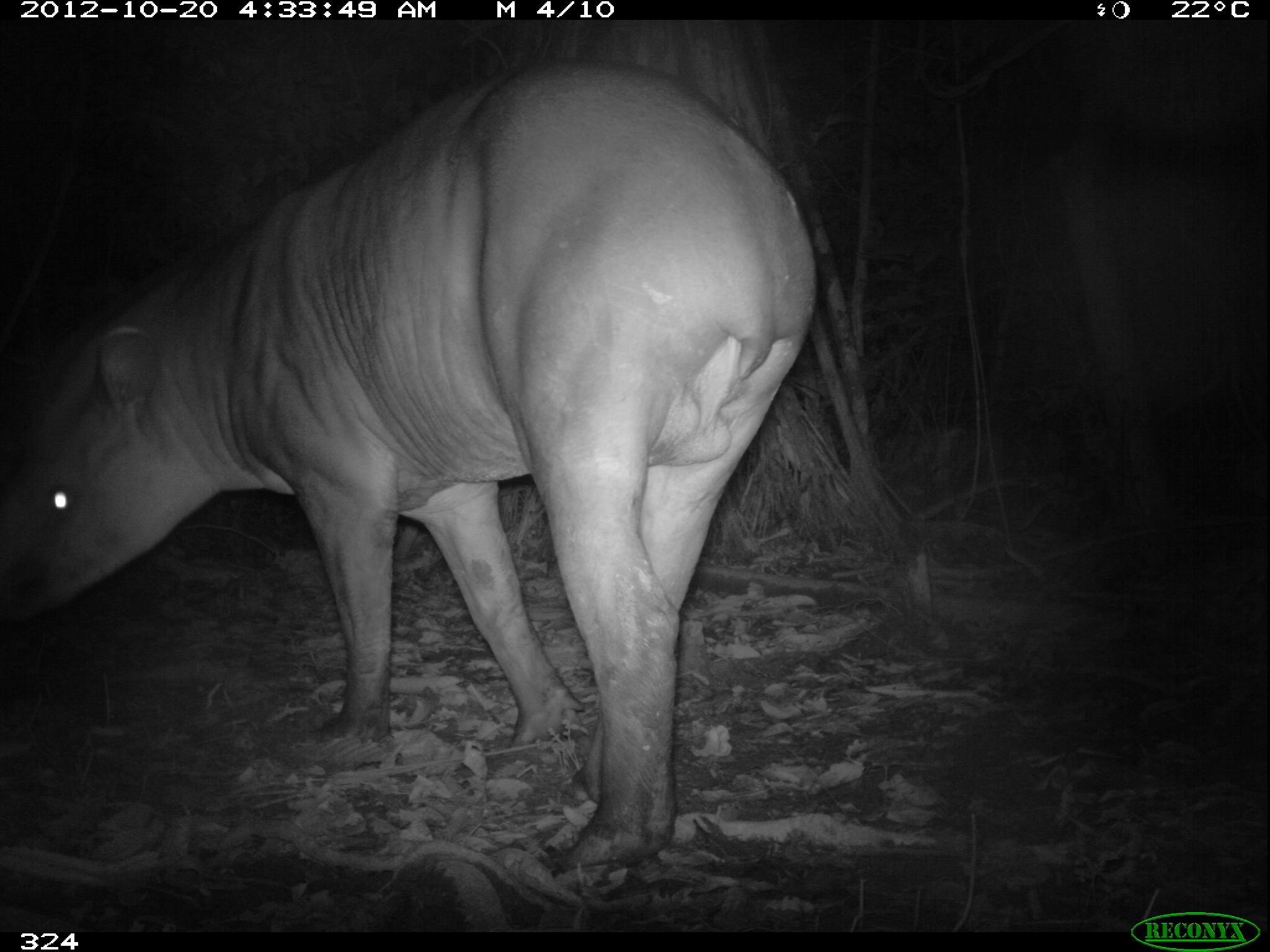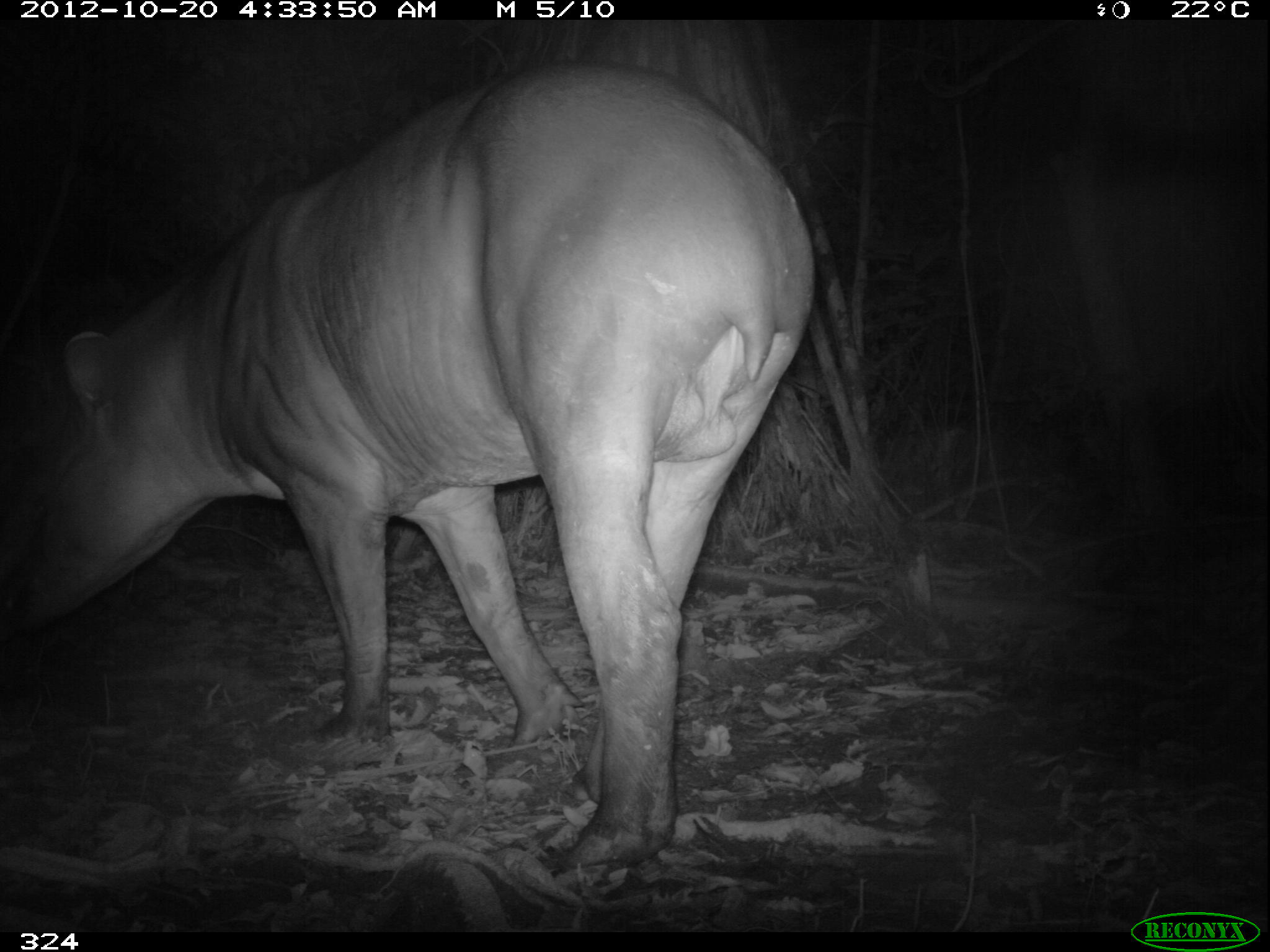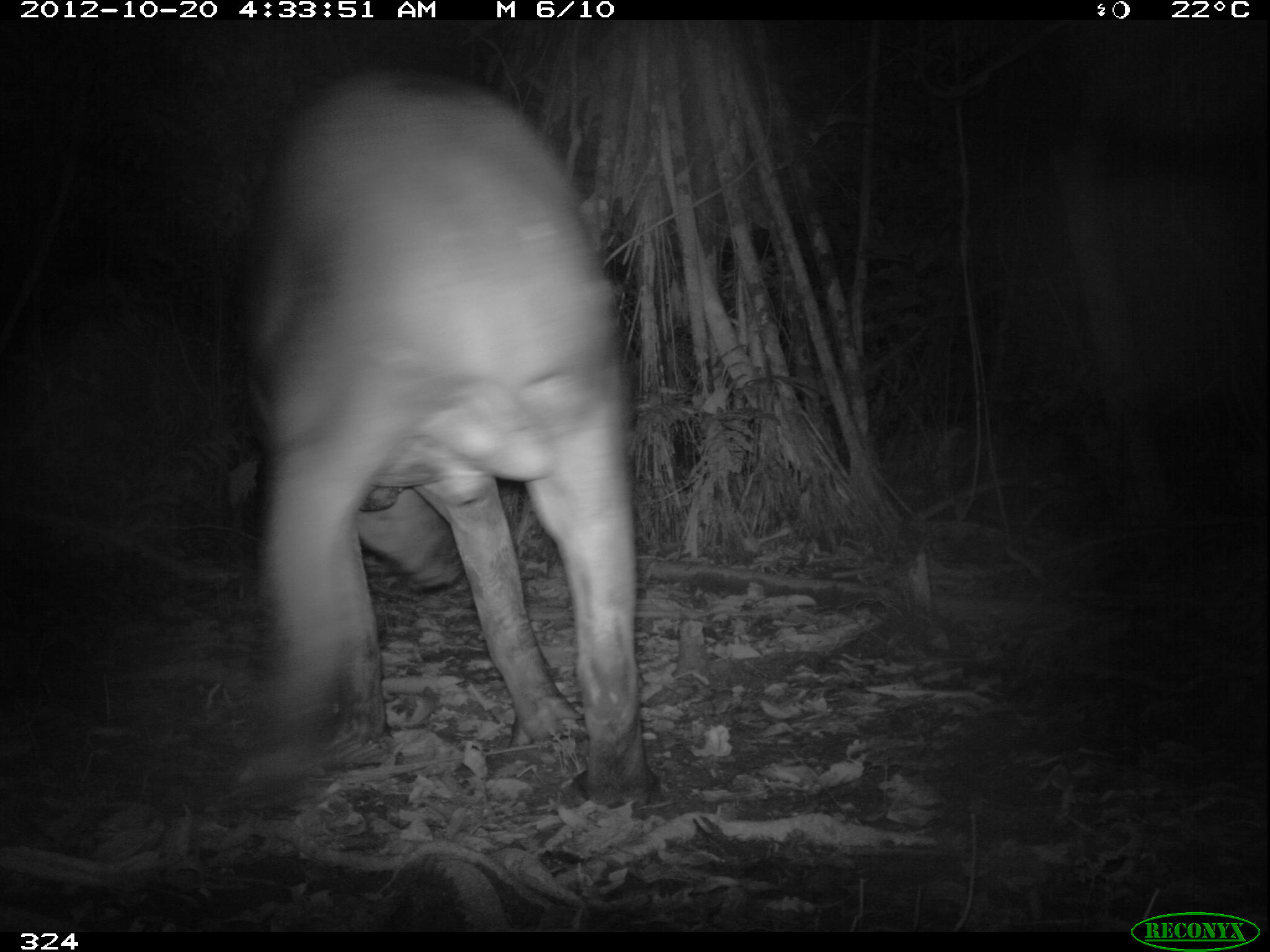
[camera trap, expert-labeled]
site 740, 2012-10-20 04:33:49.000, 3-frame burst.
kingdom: Animalia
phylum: Chordata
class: Mammalia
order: Perissodactyla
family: Tapiridae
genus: Tapirus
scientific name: Tapirus terrestris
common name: south american tapir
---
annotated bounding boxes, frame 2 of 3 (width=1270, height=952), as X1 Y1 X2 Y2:
tapirus terrestris: 1 56 812 875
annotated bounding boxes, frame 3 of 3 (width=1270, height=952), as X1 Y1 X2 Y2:
tapirus terrestris: 232 62 655 811